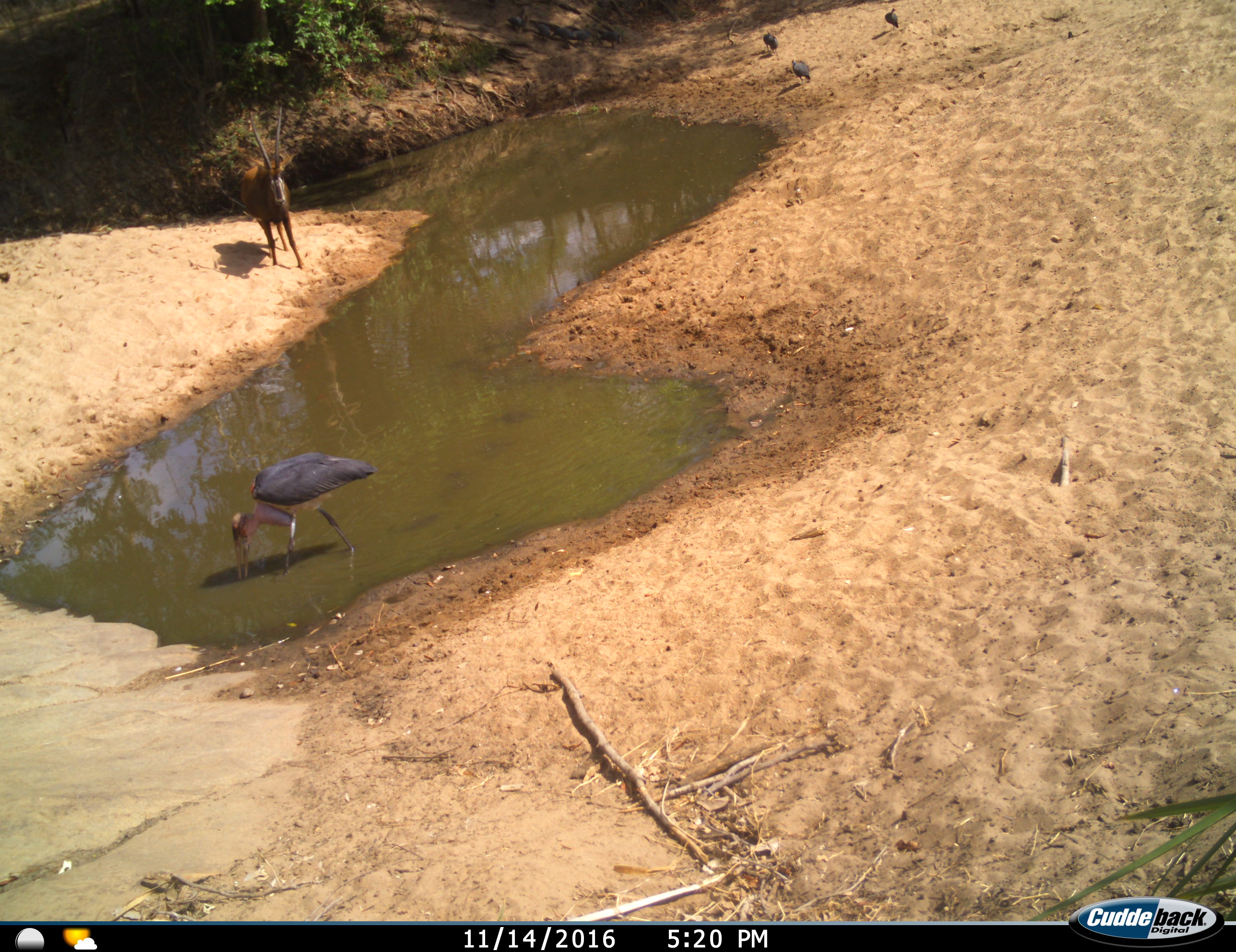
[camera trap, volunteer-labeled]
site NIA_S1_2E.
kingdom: Animalia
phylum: Chordata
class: Aves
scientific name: Aves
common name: bird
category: birdother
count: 1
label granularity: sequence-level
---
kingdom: Animalia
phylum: Chordata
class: Aves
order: Galliformes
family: Numididae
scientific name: Numididae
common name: guineafowl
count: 3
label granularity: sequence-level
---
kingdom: Animalia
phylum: Chordata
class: Mammalia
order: Artiodactyla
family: Bovidae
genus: Hippotragus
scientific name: Hippotragus niger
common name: sable antelope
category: sable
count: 1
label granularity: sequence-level